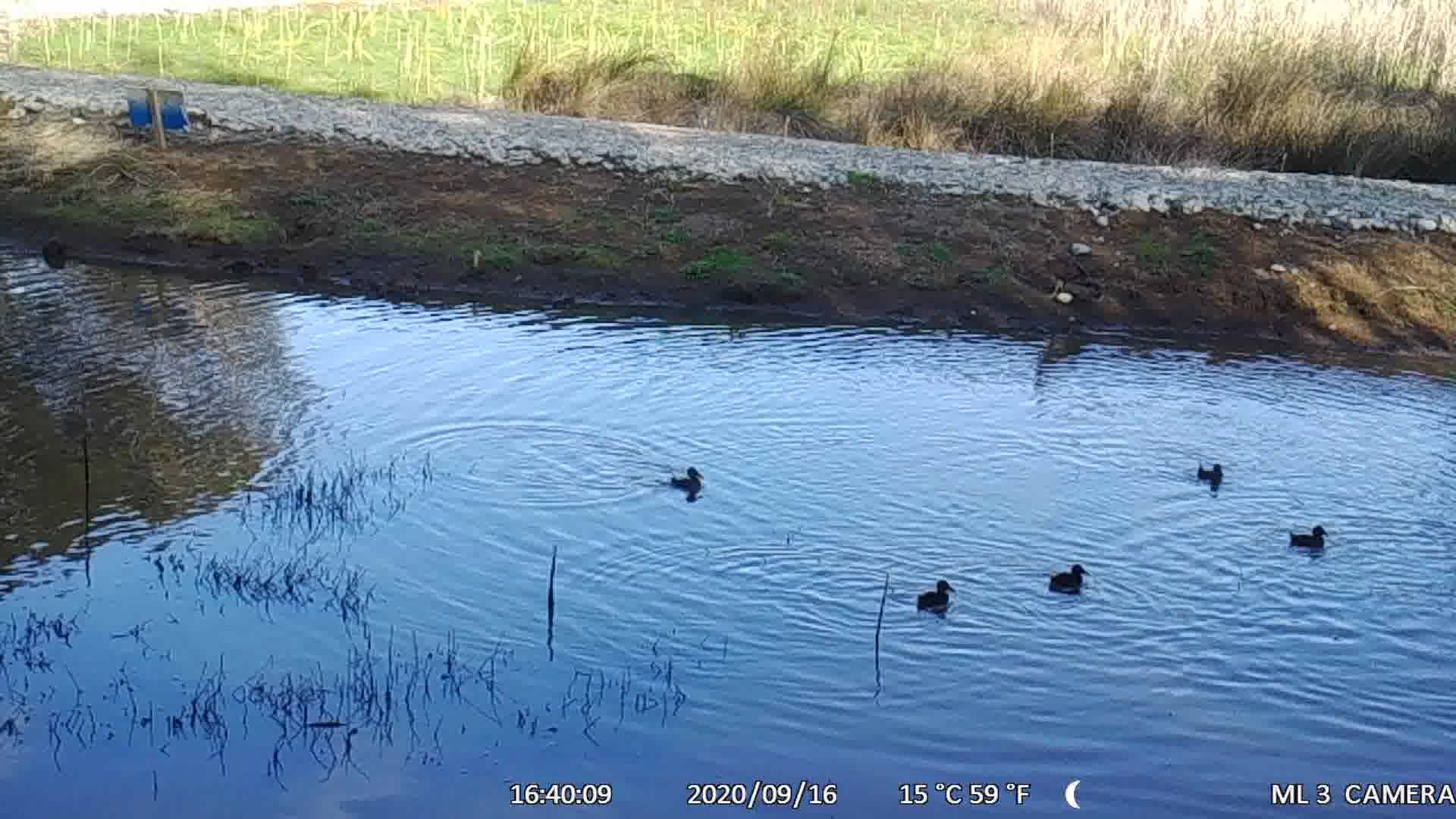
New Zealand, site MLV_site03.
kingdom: Animalia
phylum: Chordata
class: Aves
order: Anseriformes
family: Anatidae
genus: Anas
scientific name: Anas chlorotis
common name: brown teal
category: pateke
Pateke (brown teal) (Anas chlorotis).